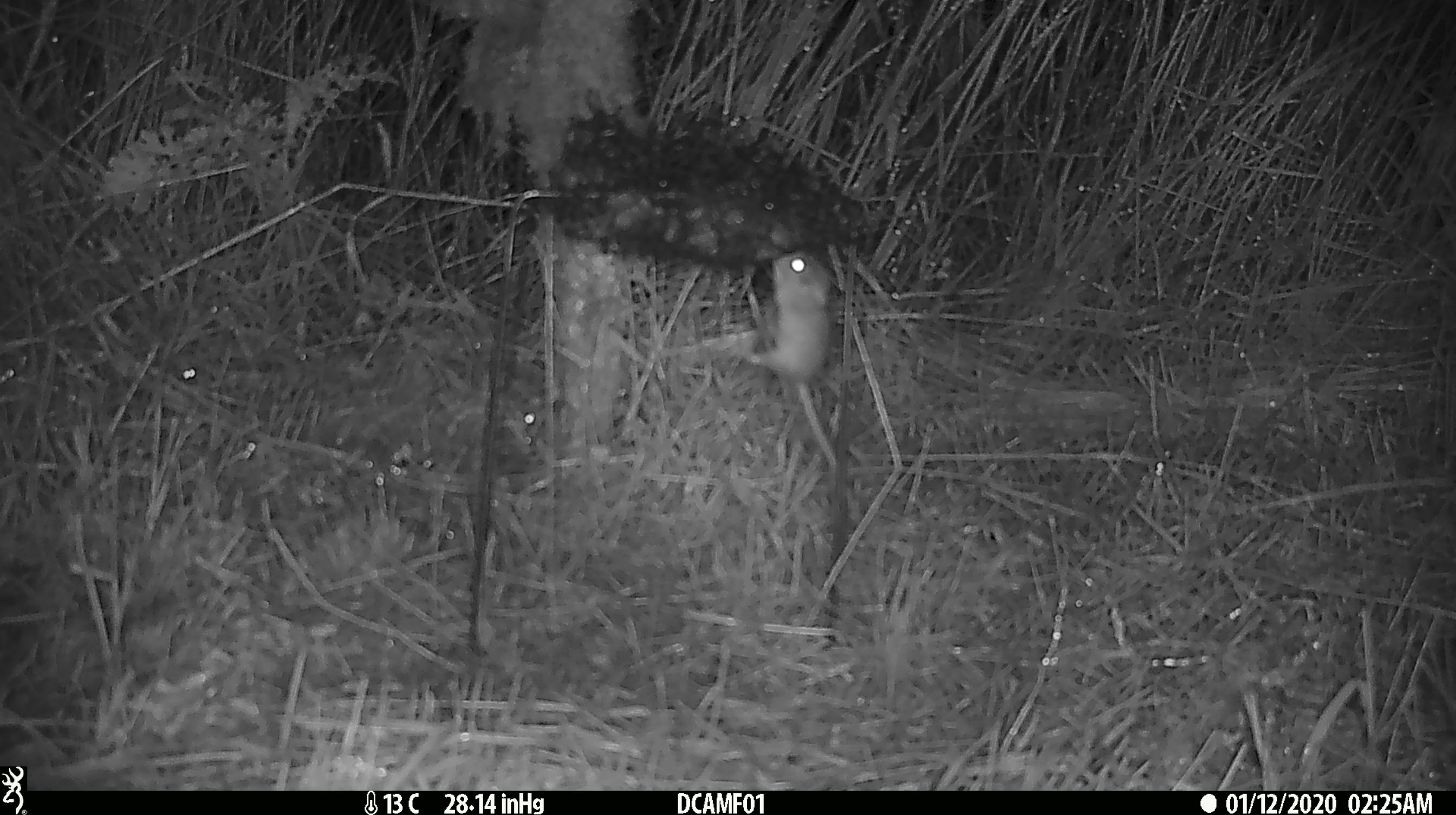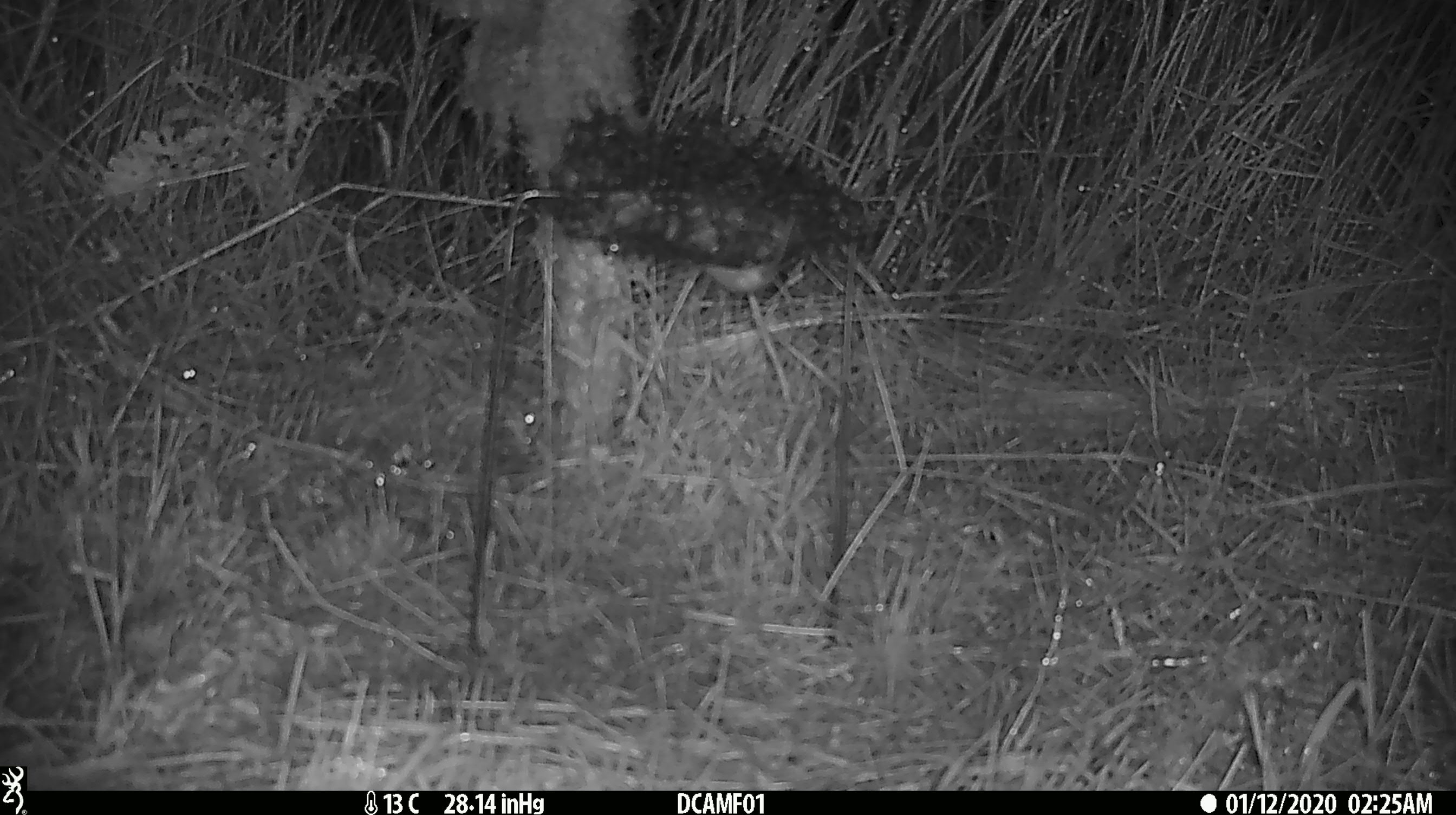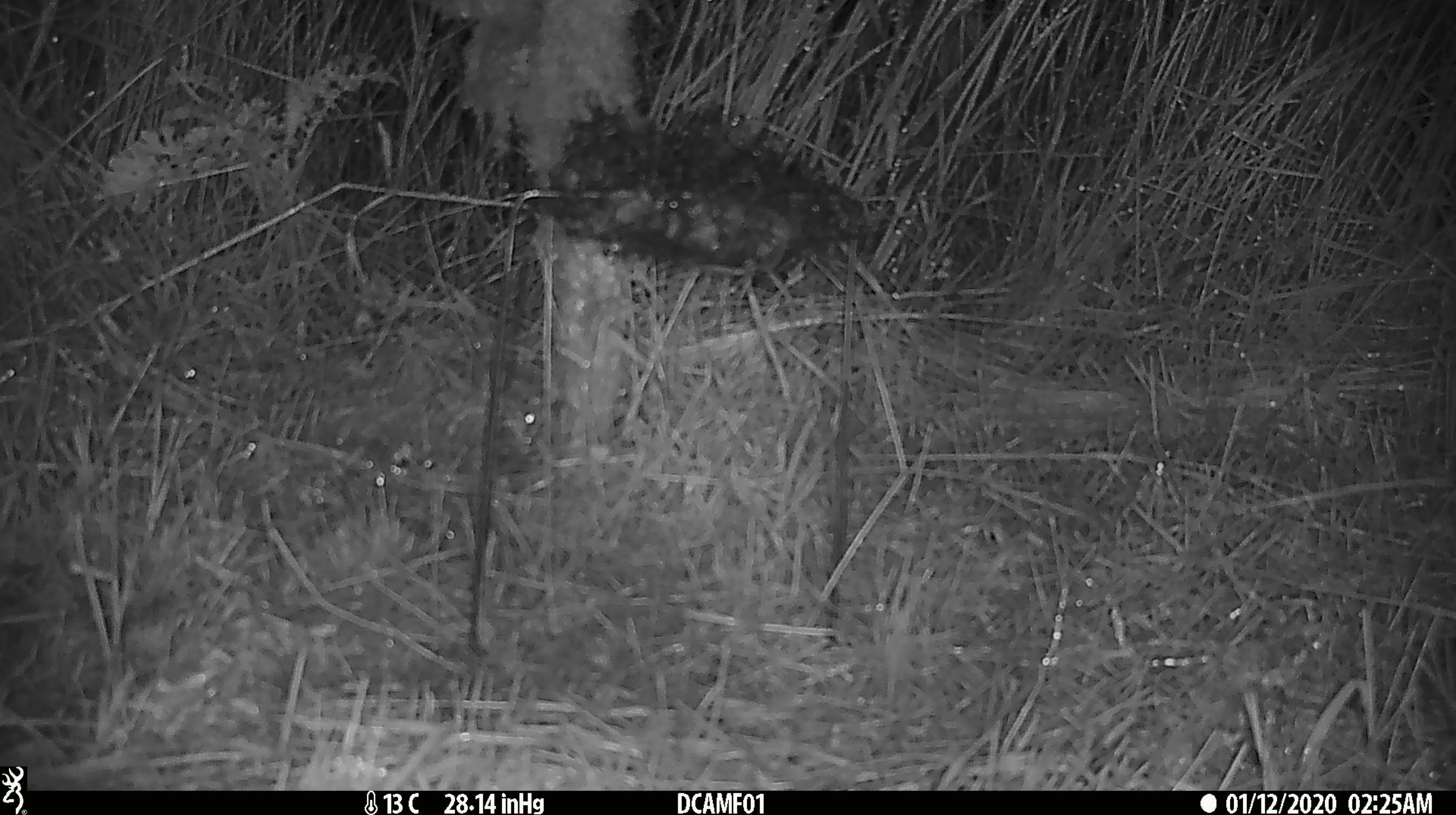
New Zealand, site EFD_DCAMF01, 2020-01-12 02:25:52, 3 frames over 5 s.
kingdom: Animalia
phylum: Chordata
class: Mammalia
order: Rodentia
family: Muridae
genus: Mus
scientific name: Mus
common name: mouse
Mouse (Mus).